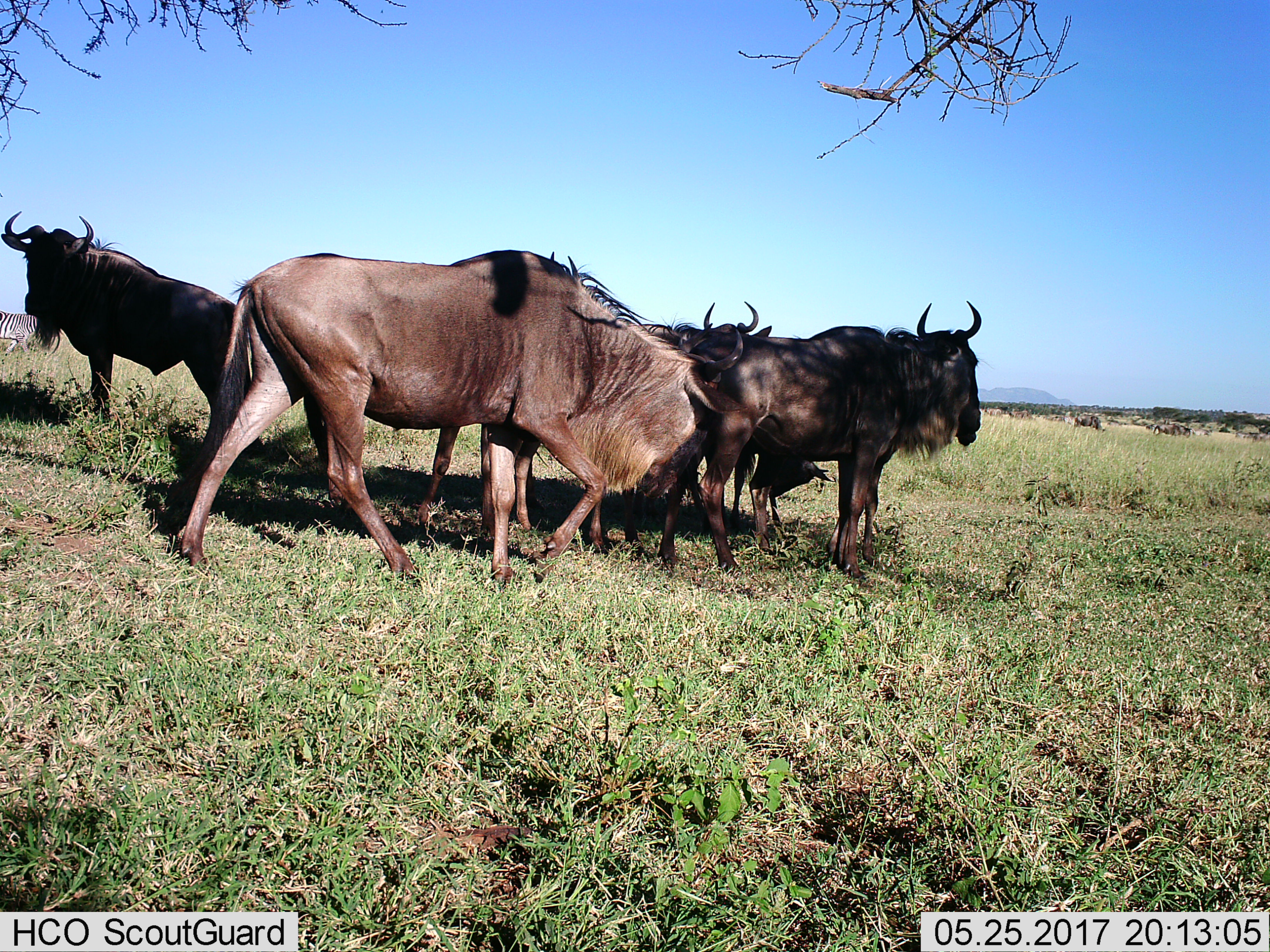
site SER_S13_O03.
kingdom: Animalia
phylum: Chordata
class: Mammalia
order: Artiodactyla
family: Bovidae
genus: Connochaetes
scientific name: Connochaetes taurinus taurinus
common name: blue wildebeest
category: wildebeestblue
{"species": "wildebeestblue (blue wildebeest) (Connochaetes taurinus taurinus)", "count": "5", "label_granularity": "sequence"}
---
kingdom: Animalia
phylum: Chordata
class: Mammalia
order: Perissodactyla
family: Equidae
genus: Equus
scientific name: Equus quagga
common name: plains zebra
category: zebraplains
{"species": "zebraplains (plains zebra) (Equus quagga)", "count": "1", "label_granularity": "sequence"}